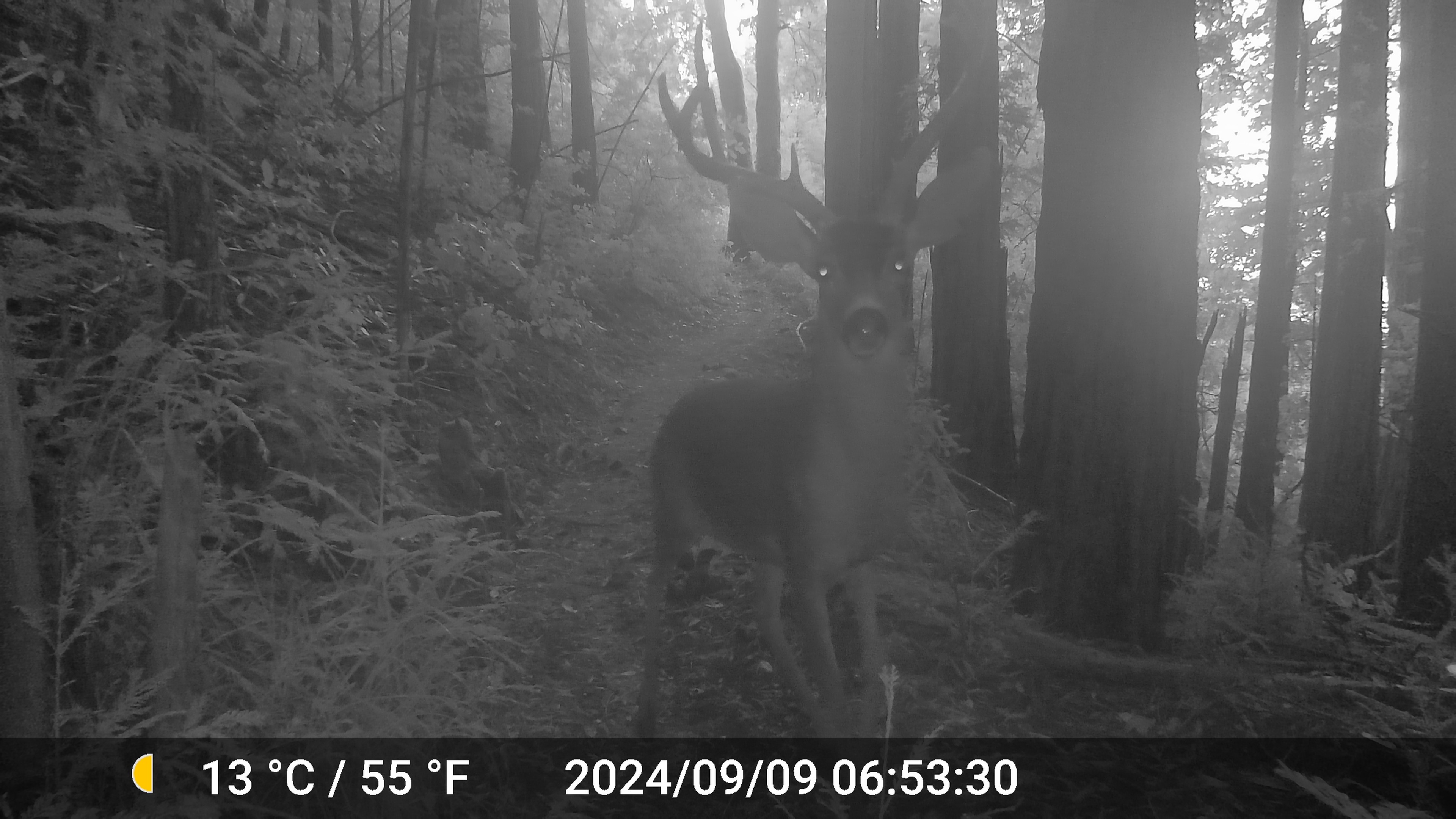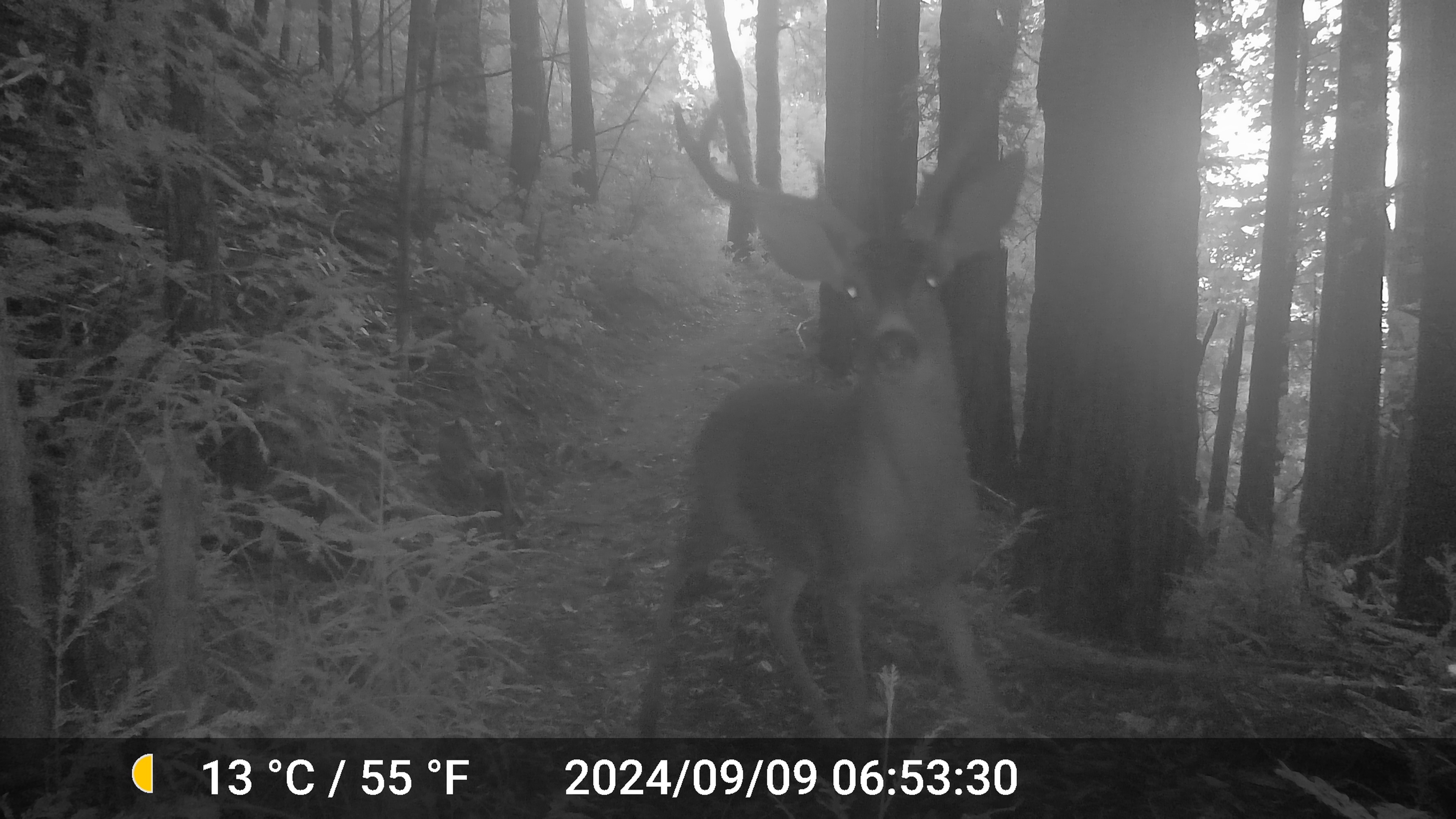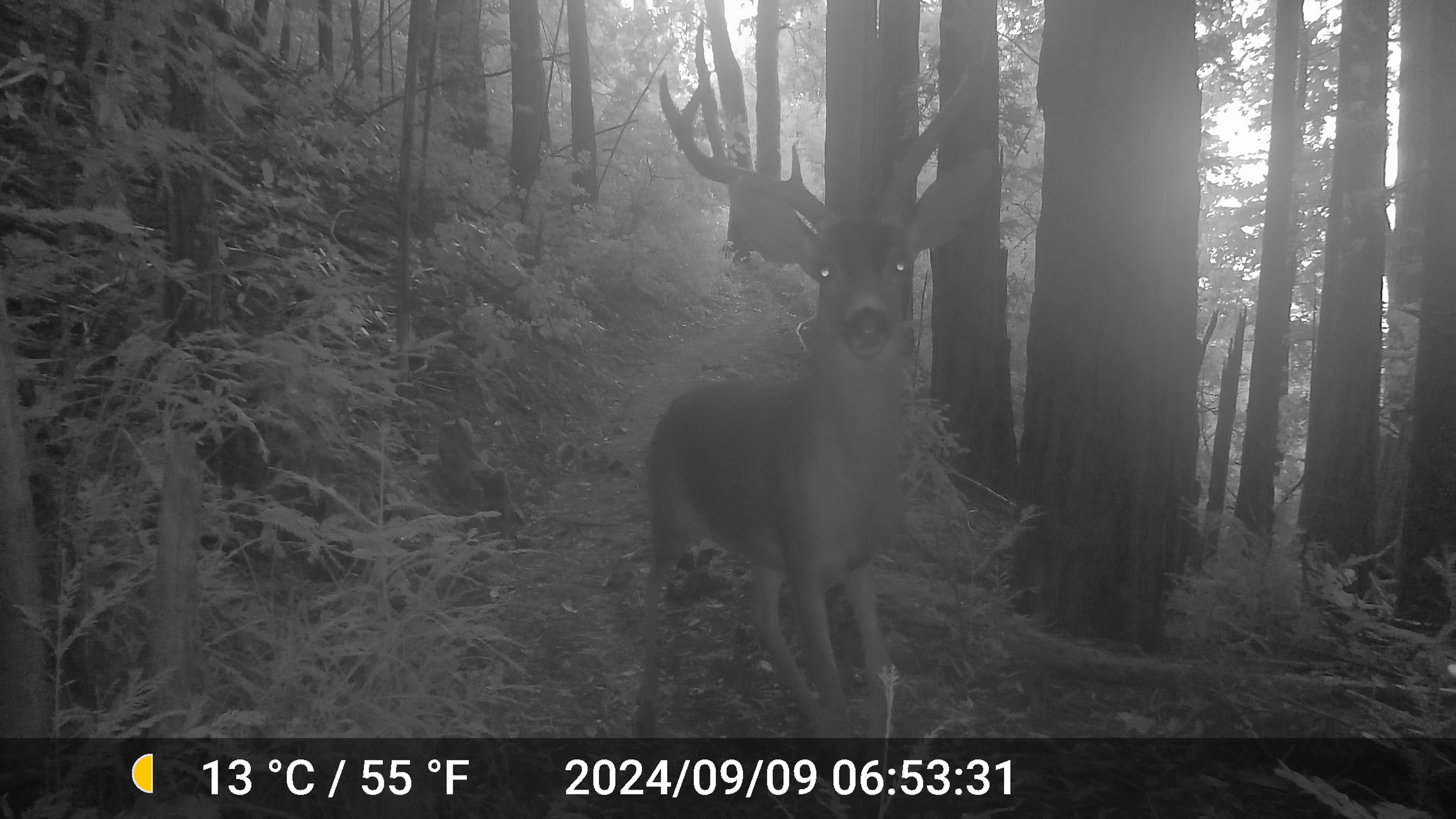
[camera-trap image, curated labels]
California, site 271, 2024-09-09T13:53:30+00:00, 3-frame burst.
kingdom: Animalia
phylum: Chordata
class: Mammalia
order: Artiodactyla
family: Cervidae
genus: Odocoileus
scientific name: Odocoileus hemionus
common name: mule deer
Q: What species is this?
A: Mule deer (Odocoileus hemionus).